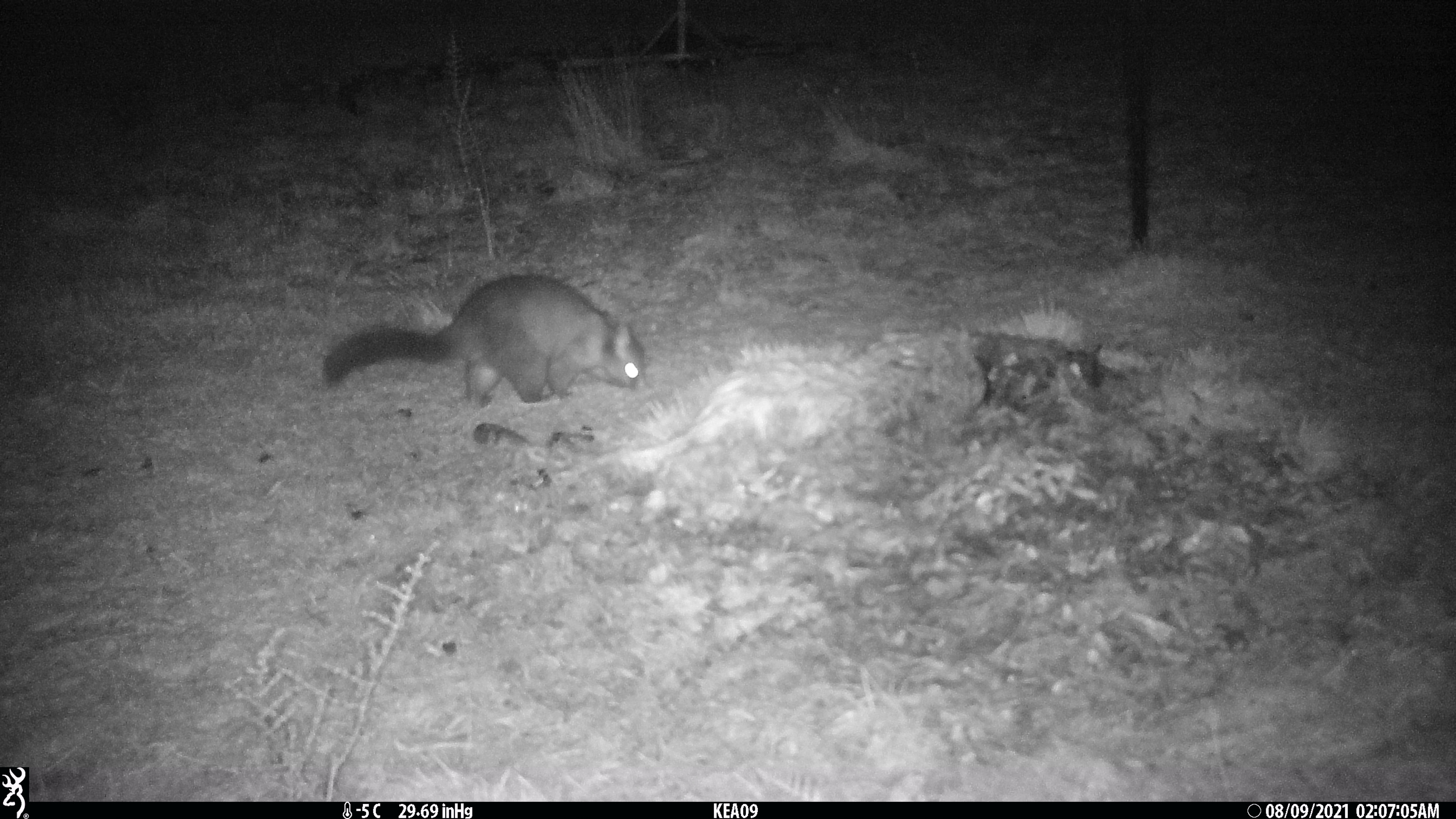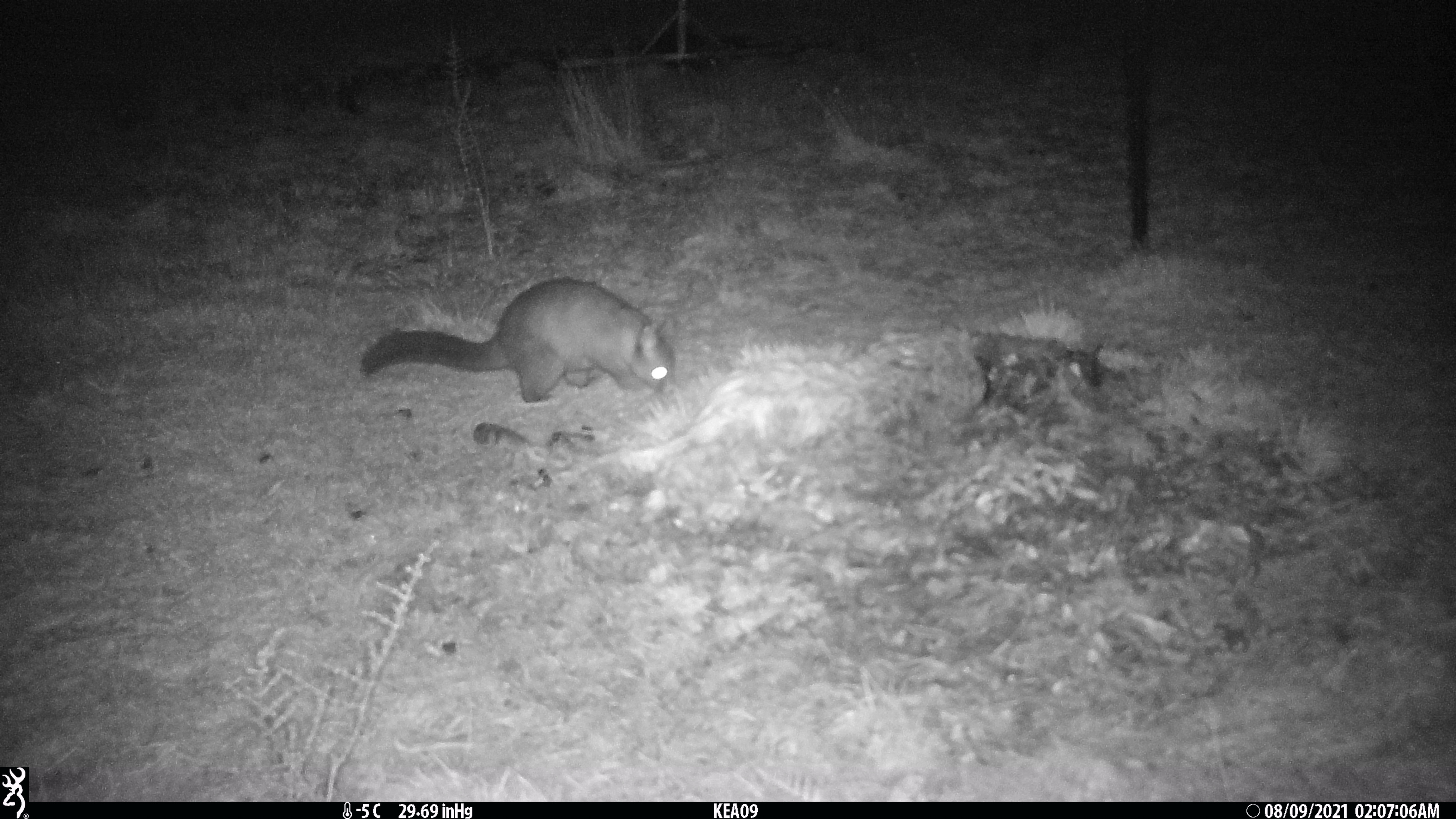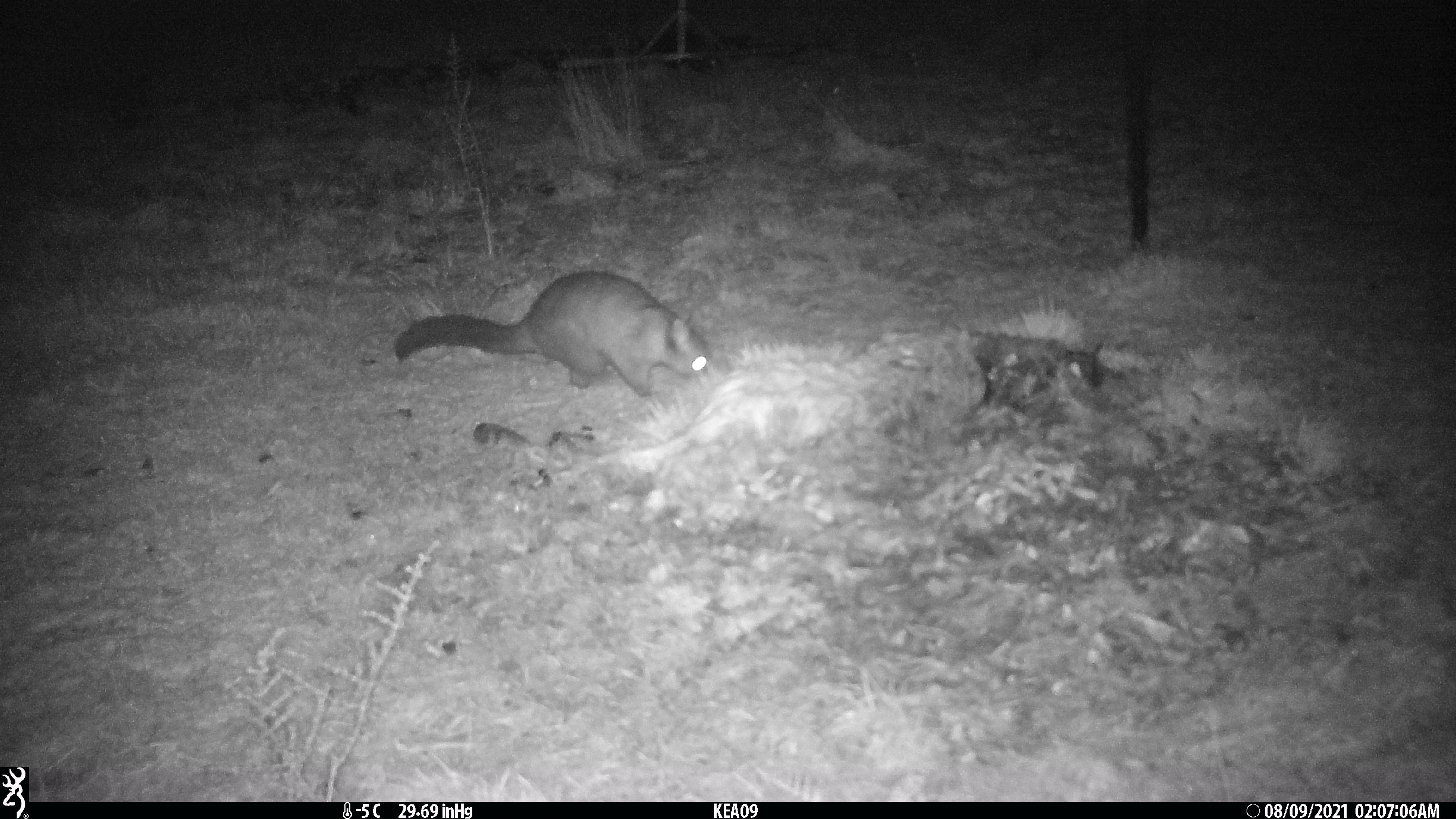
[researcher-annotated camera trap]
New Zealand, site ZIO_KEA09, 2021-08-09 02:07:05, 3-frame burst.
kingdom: Animalia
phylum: Chordata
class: Mammalia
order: Diprotodontia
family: Phalangeridae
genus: Trichosurus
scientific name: Trichosurus vulpecula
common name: common brushtail possum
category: possum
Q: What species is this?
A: Possum (common brushtail possum) (Trichosurus vulpecula).